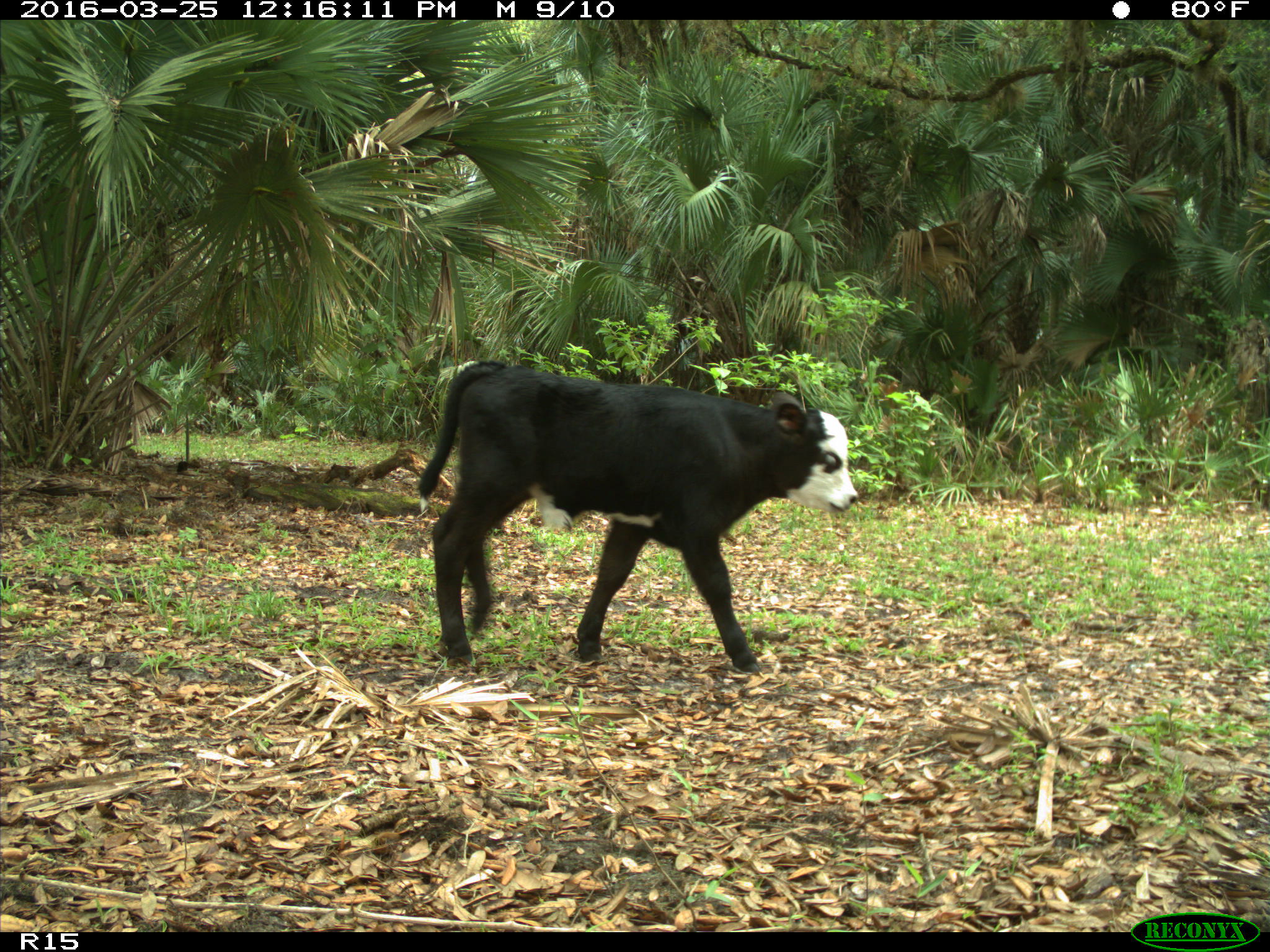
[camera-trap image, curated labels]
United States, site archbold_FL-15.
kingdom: Animalia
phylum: Chordata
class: Mammalia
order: Artiodactyla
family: Bovidae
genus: Bos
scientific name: Bos taurus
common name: domestic cow